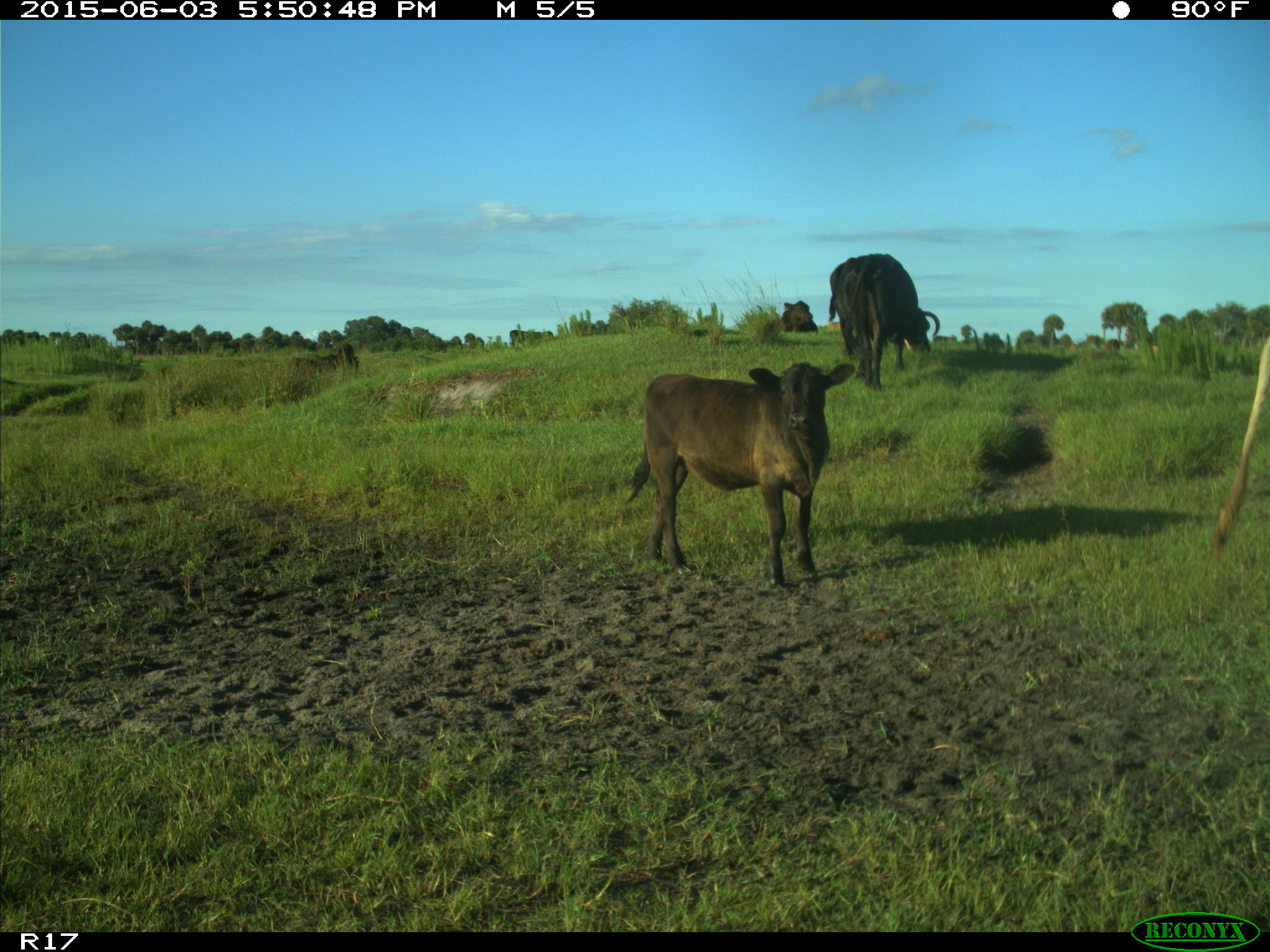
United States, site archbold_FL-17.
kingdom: Animalia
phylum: Chordata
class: Mammalia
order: Artiodactyla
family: Bovidae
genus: Bos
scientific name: Bos taurus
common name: domestic cow